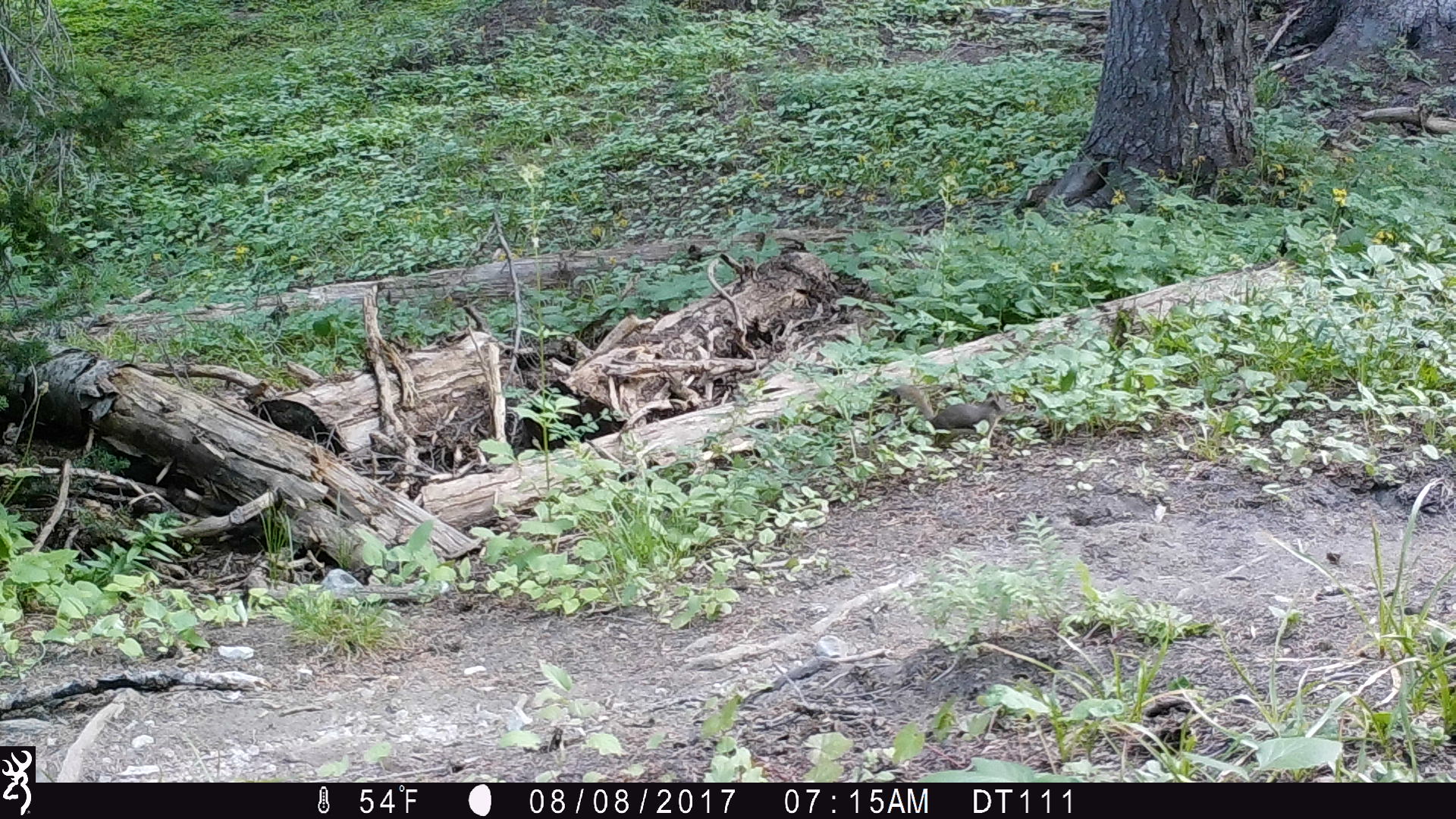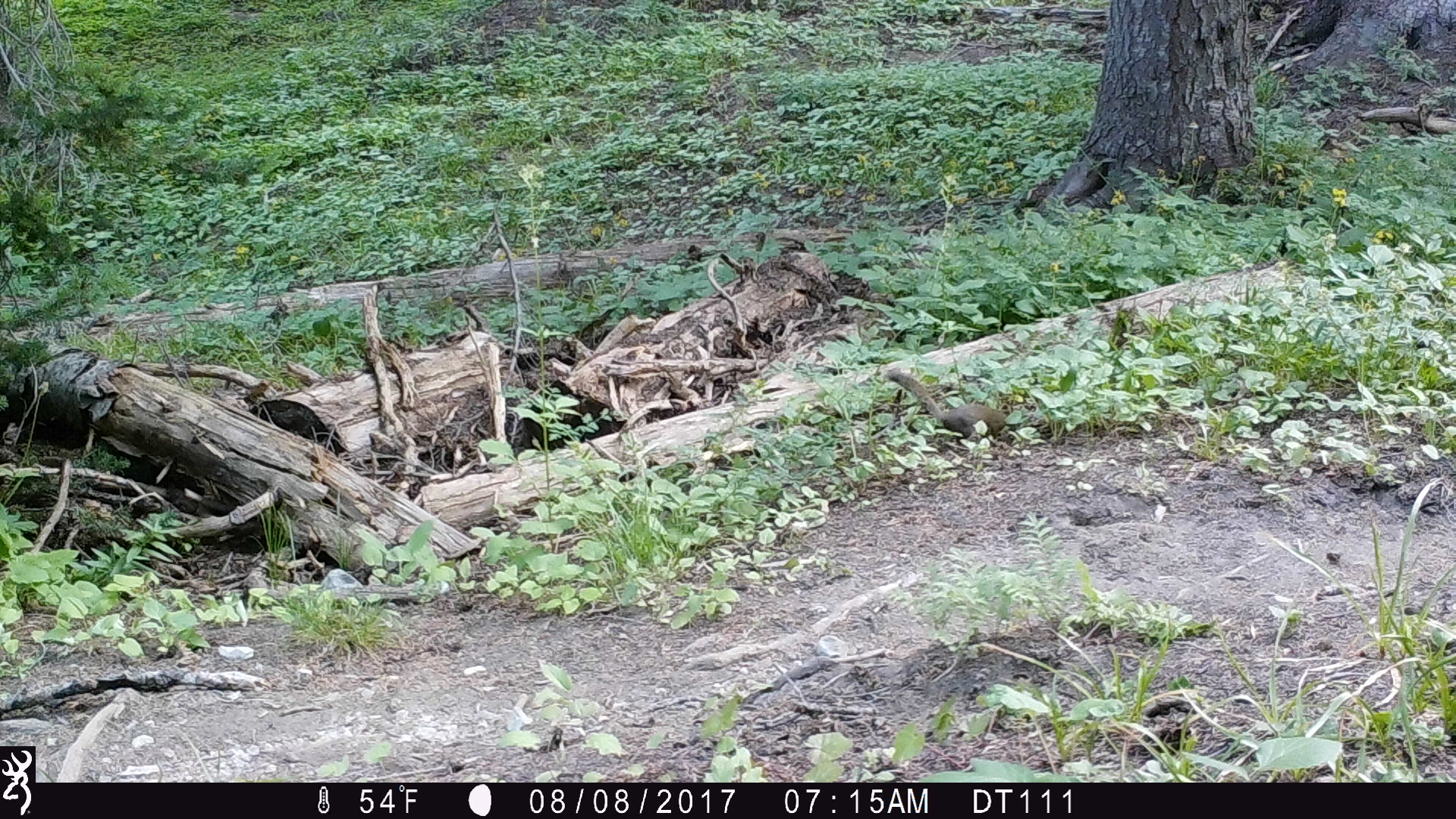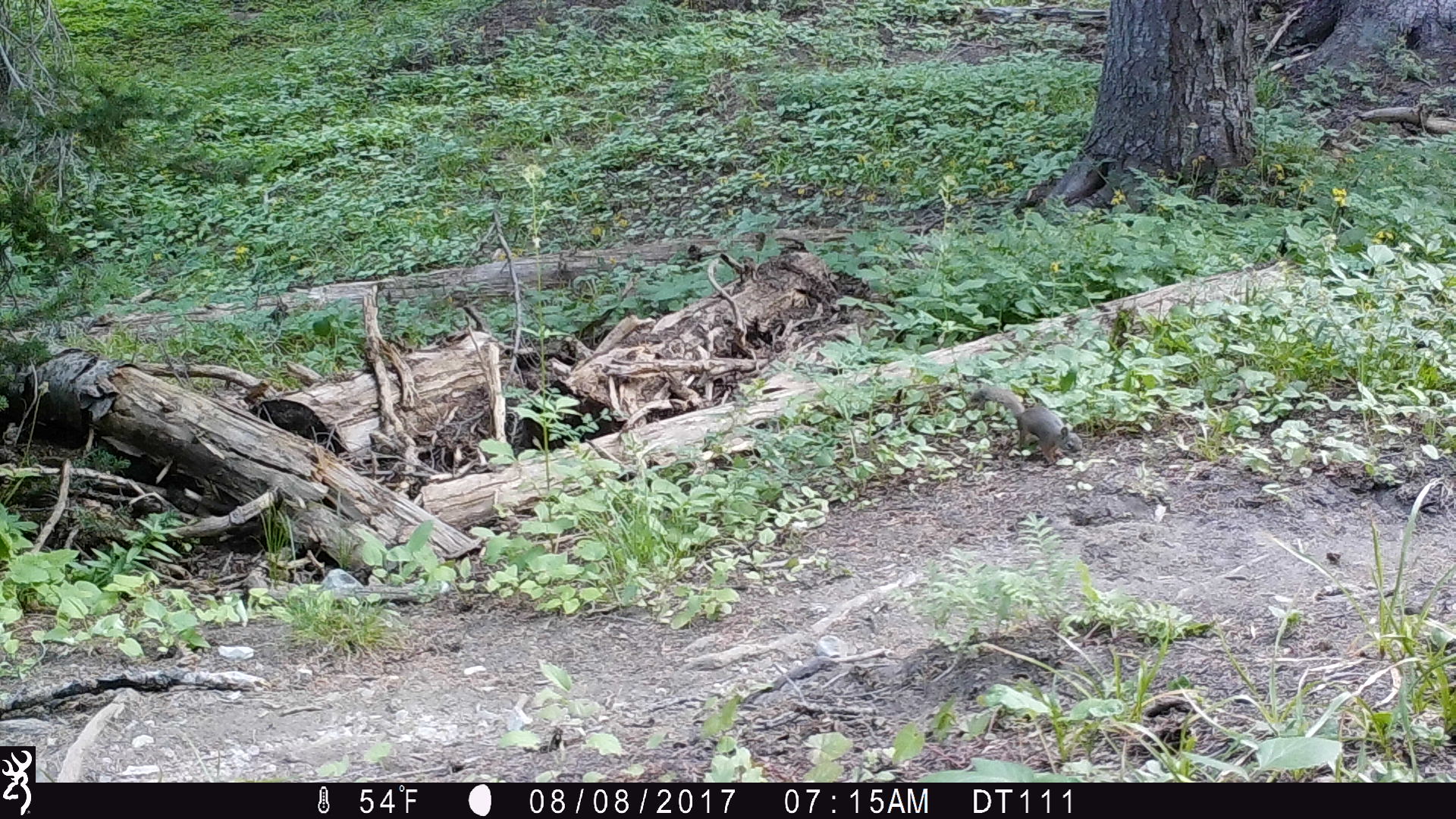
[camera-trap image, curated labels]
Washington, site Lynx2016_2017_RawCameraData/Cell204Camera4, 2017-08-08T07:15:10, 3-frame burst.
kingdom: Animalia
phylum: Chordata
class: Mammalia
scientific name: Mammalia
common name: small mammal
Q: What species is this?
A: Small mammal (Mammalia).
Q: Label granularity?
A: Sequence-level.